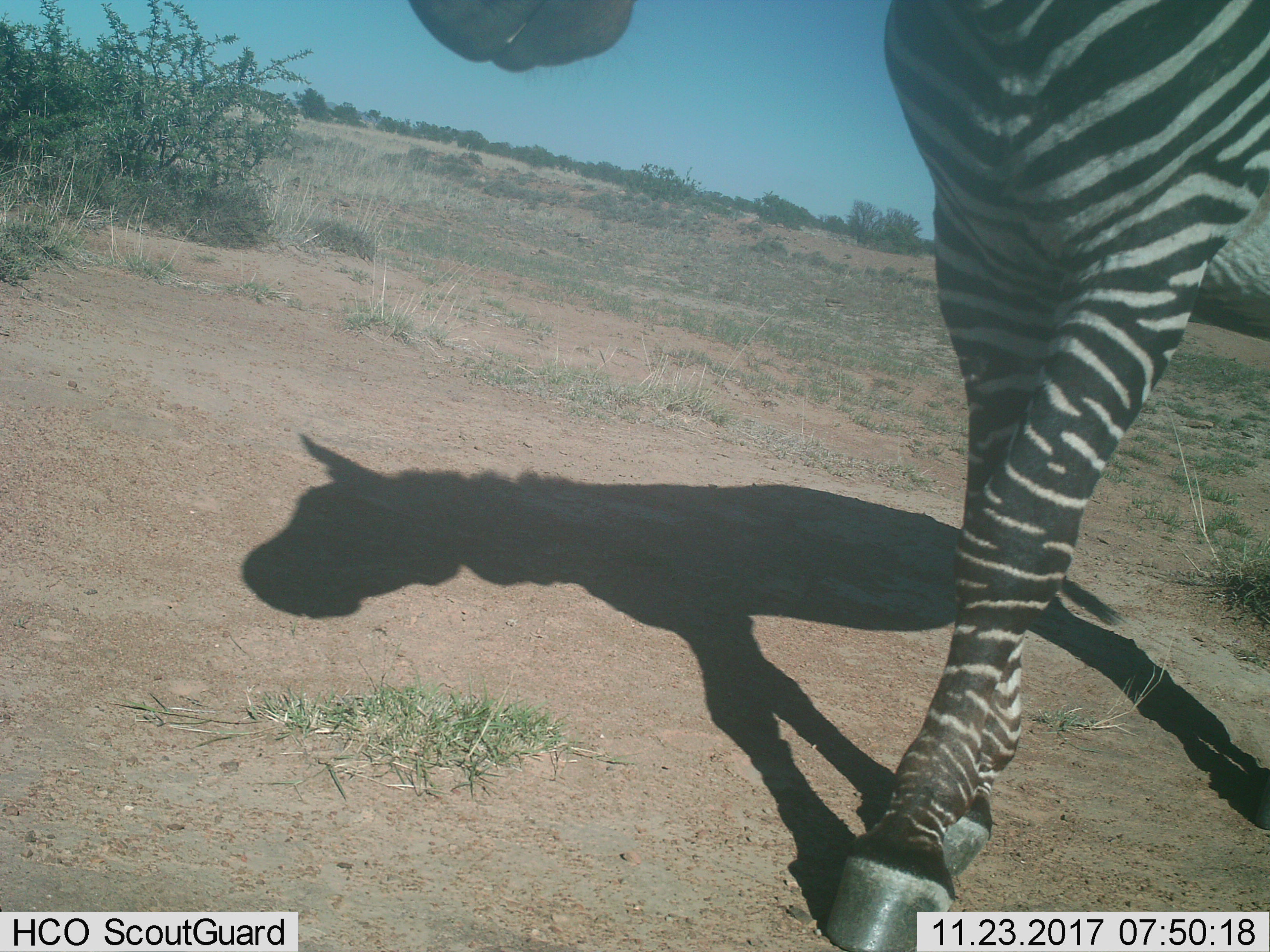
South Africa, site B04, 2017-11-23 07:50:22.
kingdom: Animalia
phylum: Chordata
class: Mammalia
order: Perissodactyla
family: Equidae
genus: Equus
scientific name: Equus zebra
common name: mountain zebra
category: zebramountain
Zebramountain (mountain zebra) (Equus zebra), count 1. Behavior (volunteer vote fractions): standing 40%, resting 0%, moving 70%, interacting 0%. Young present (vote fraction): 0%. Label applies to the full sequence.